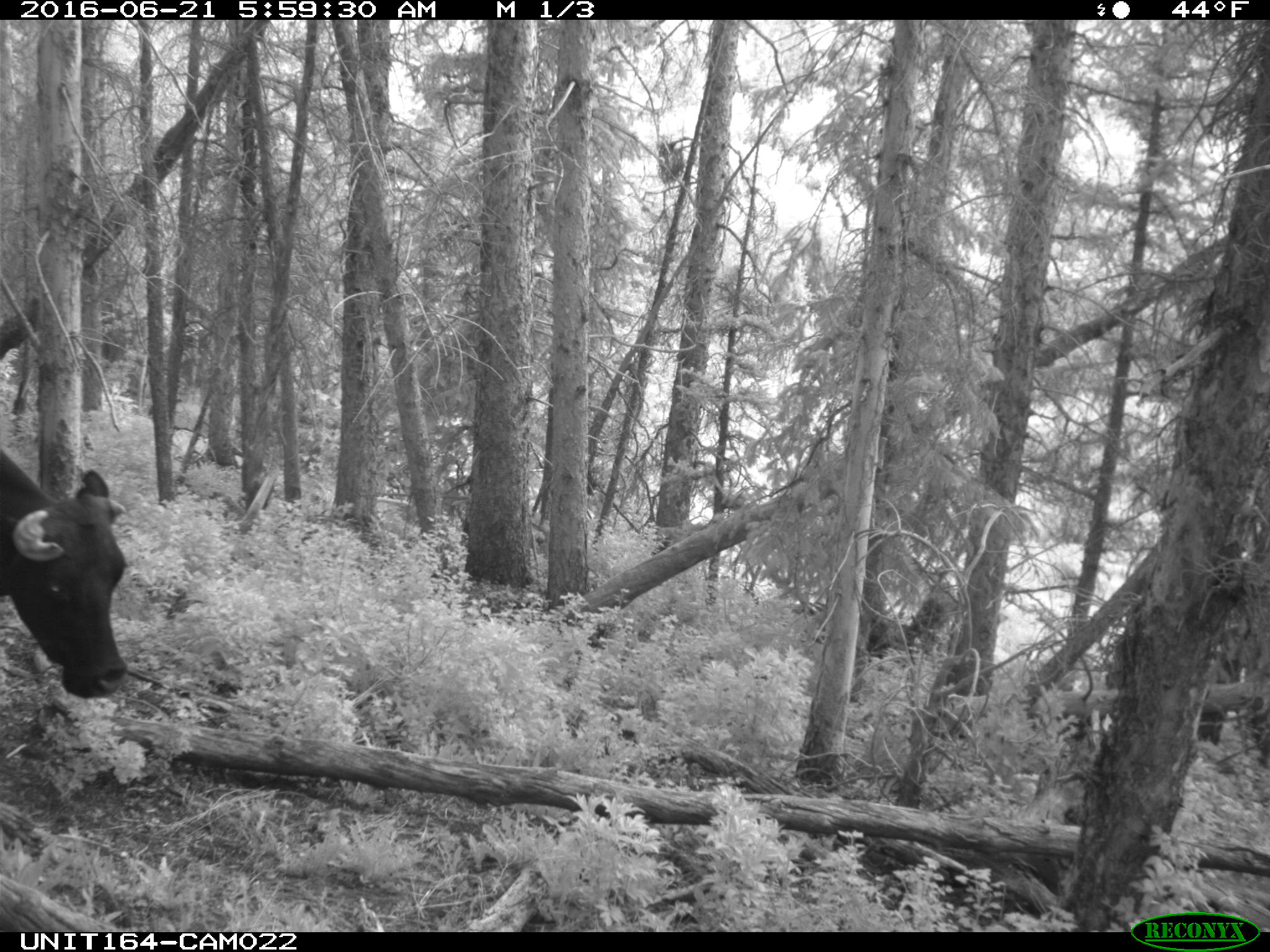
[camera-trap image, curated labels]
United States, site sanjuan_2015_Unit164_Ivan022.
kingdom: Animalia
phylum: Chordata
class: Mammalia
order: Artiodactyla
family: Bovidae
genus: Bos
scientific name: Bos taurus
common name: domestic cow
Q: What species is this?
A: Bos taurus (domestic cow).